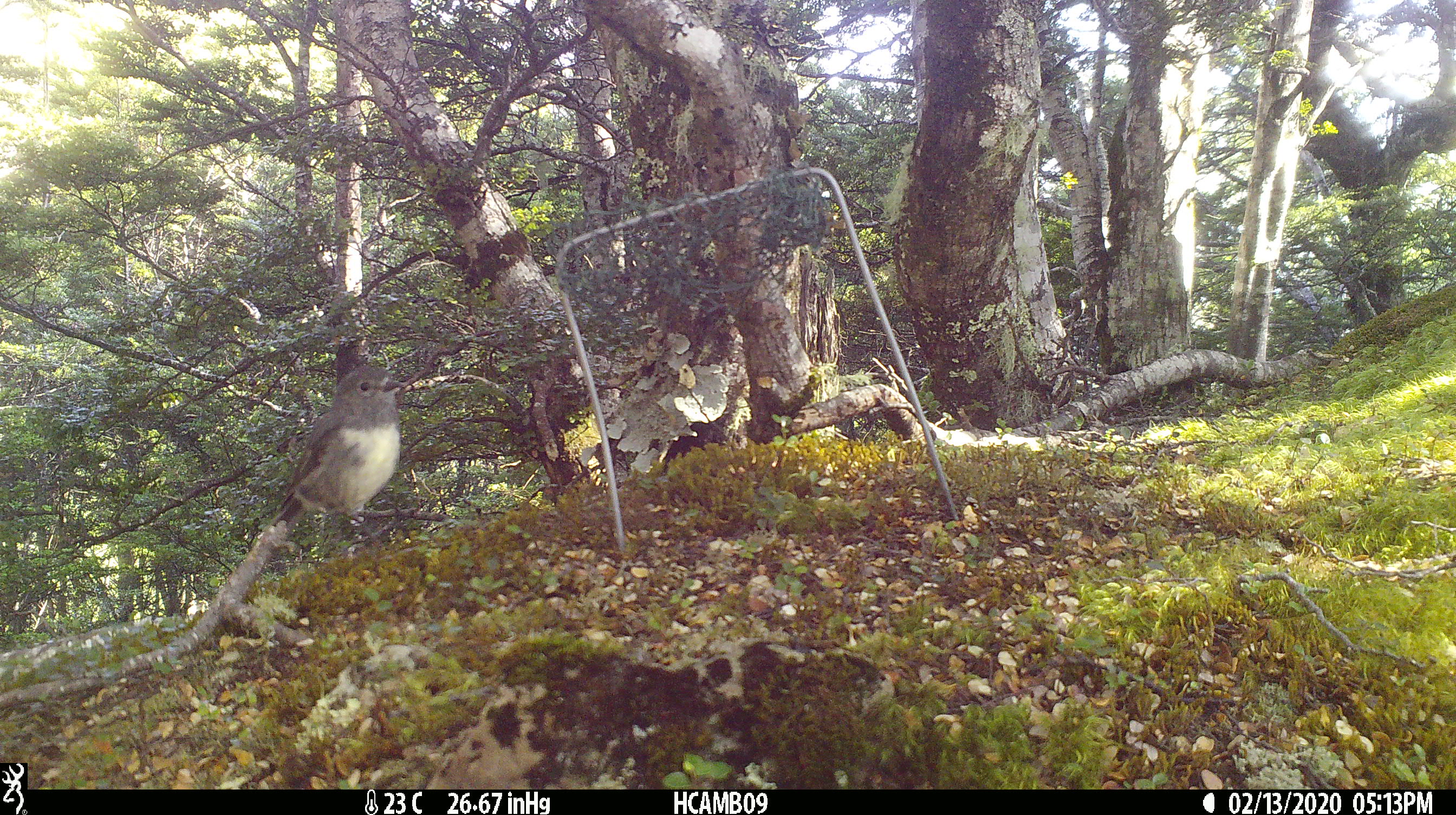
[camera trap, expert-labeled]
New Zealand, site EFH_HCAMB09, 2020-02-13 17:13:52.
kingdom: Animalia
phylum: Chordata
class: Aves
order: Passeriformes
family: Petroicidae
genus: Petroica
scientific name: Petroica australis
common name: new zealand robin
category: robin